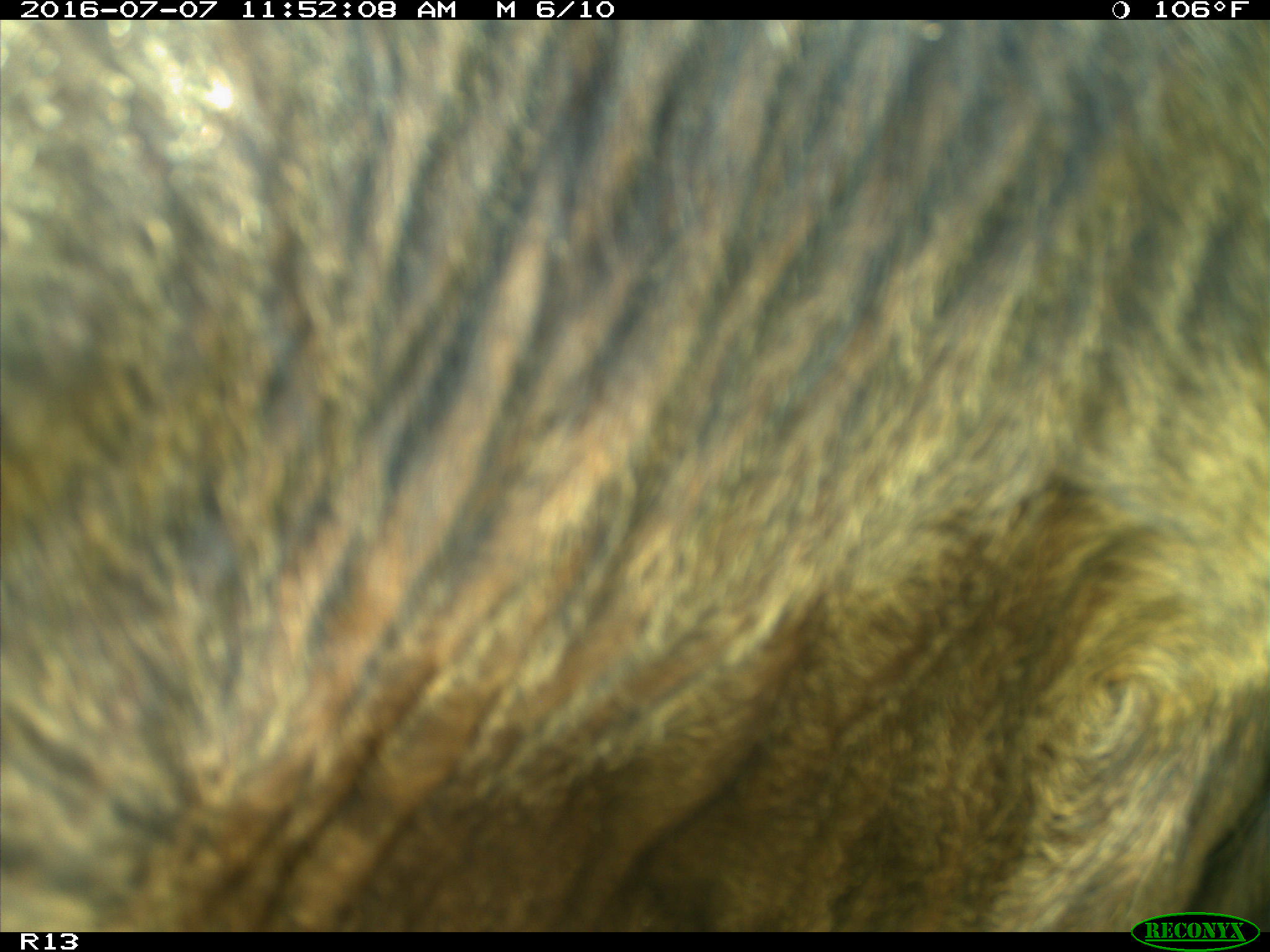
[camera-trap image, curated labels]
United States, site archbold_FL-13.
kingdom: Animalia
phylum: Chordata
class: Mammalia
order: Artiodactyla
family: Bovidae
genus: Bos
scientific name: Bos taurus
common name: domestic cow